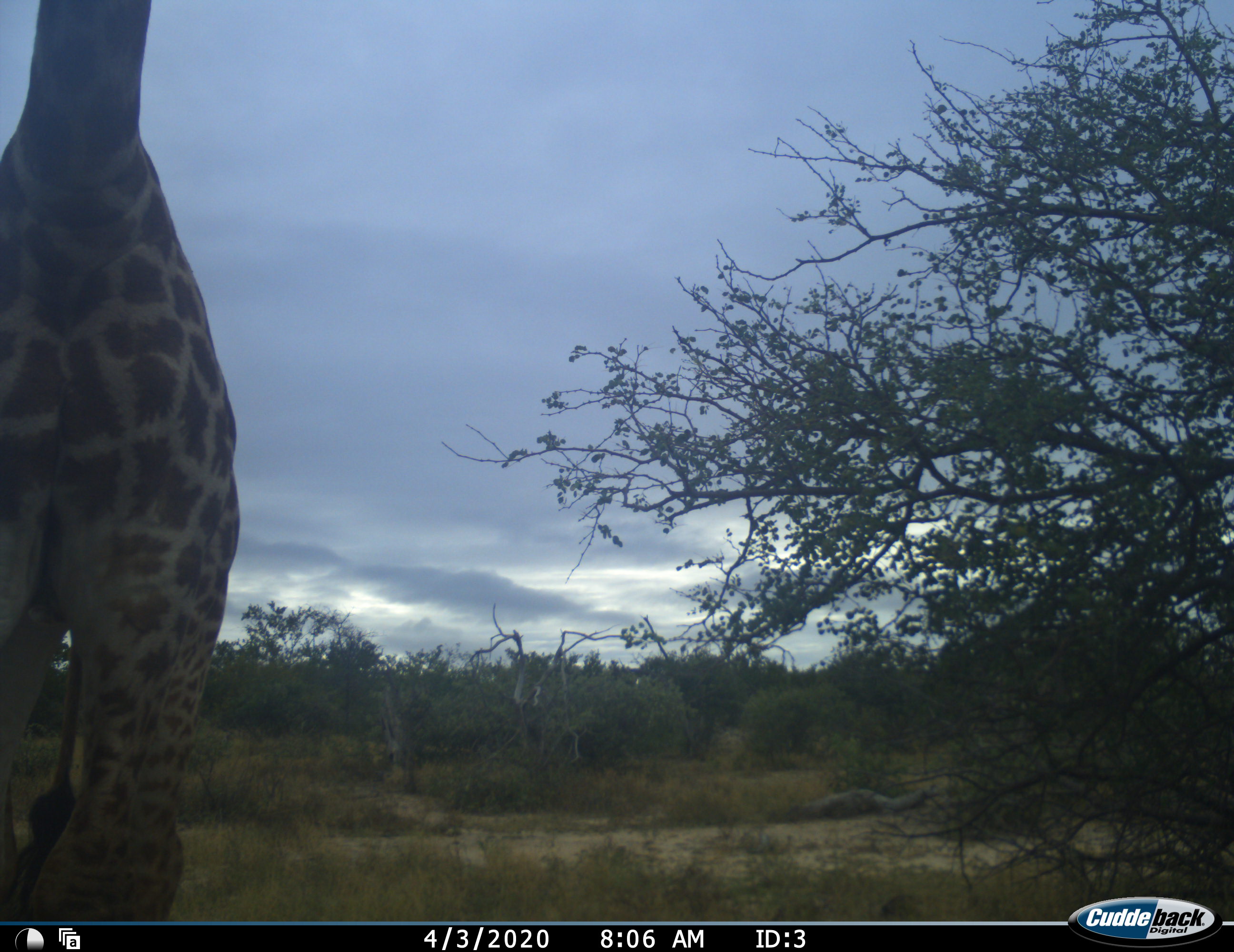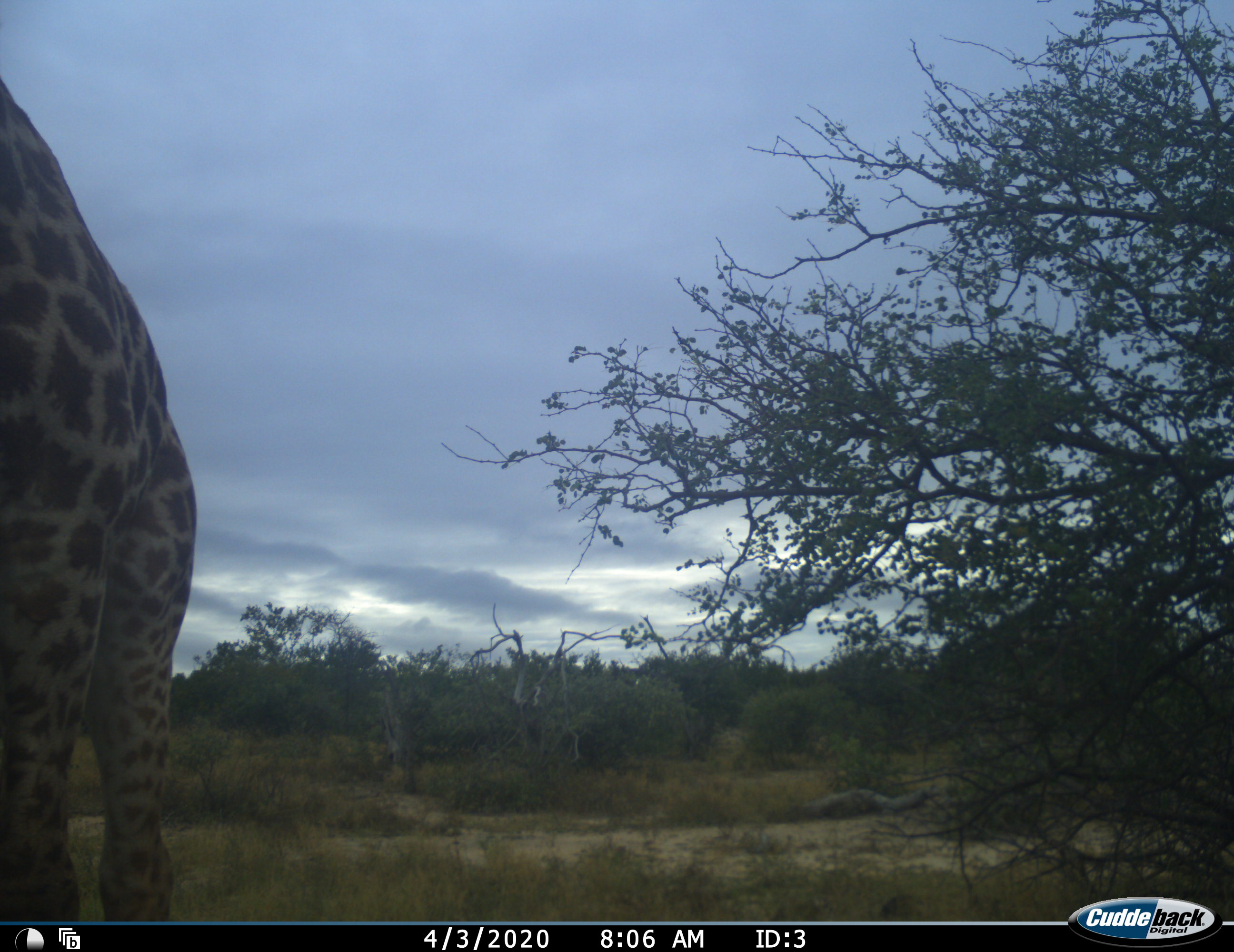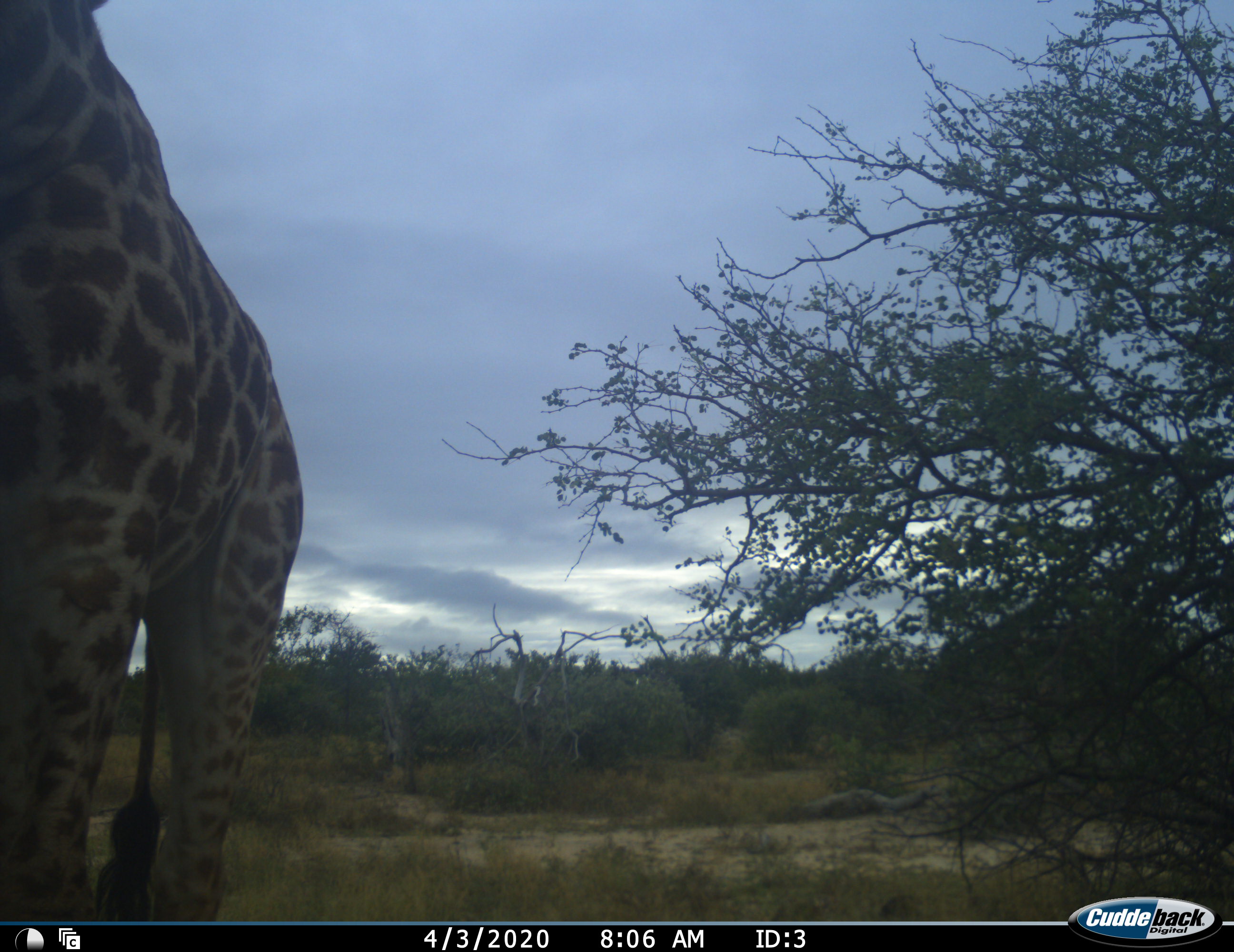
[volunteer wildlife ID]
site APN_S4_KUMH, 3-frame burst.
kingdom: Animalia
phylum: Chordata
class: Mammalia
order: Artiodactyla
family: Giraffidae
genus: Giraffa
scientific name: Giraffa camelopardalis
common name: giraffe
Giraffe (Giraffa camelopardalis), count 1. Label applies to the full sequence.